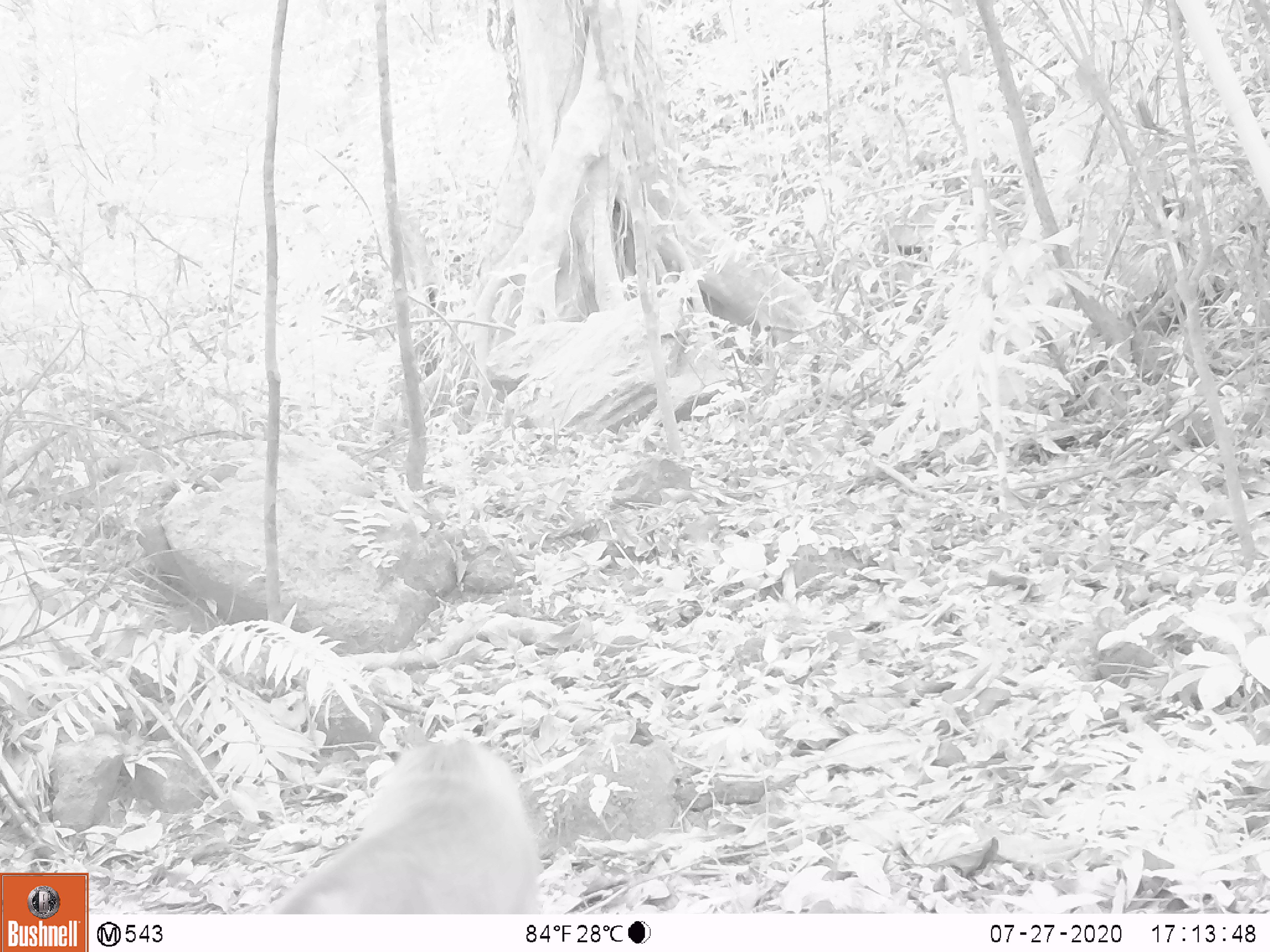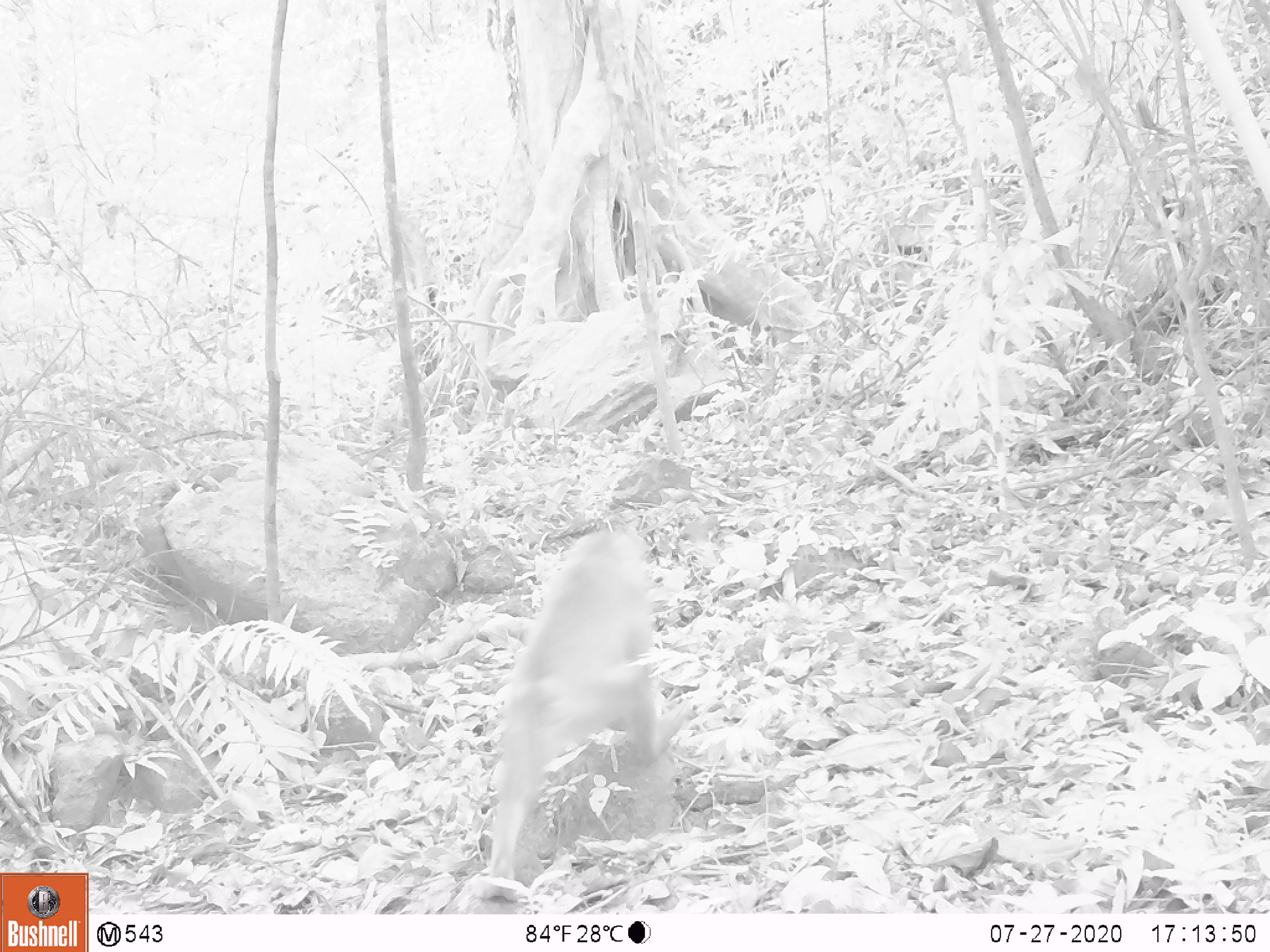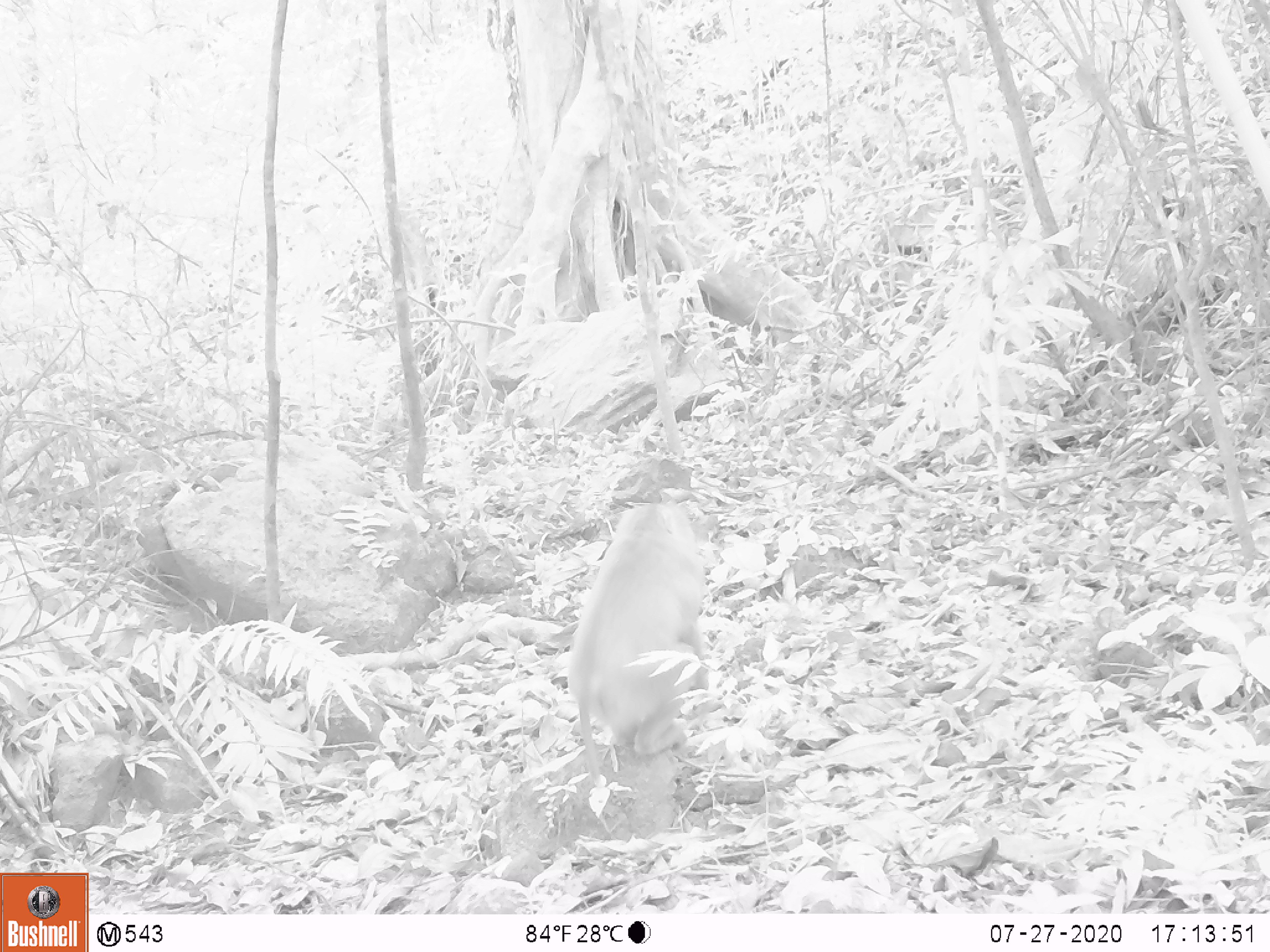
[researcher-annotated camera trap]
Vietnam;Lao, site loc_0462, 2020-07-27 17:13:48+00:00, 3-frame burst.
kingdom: Animalia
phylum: Chordata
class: Mammalia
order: Primates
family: Cercopithecidae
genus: Macaca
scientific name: Macaca nemestrina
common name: pig-tailed macaque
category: pig tailed macaque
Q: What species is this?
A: Pig tailed macaque (pig-tailed macaque) (Macaca nemestrina).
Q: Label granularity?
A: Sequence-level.